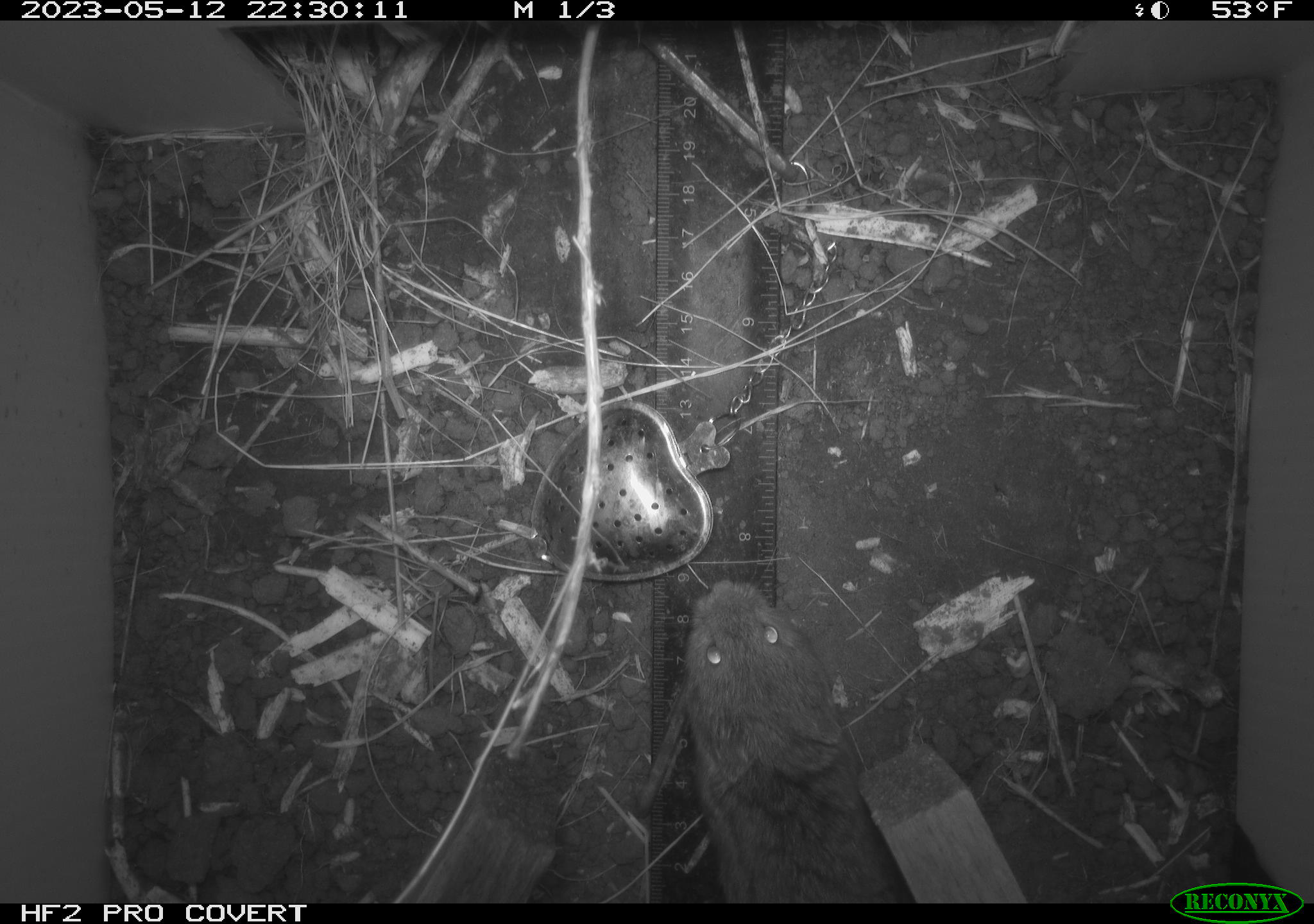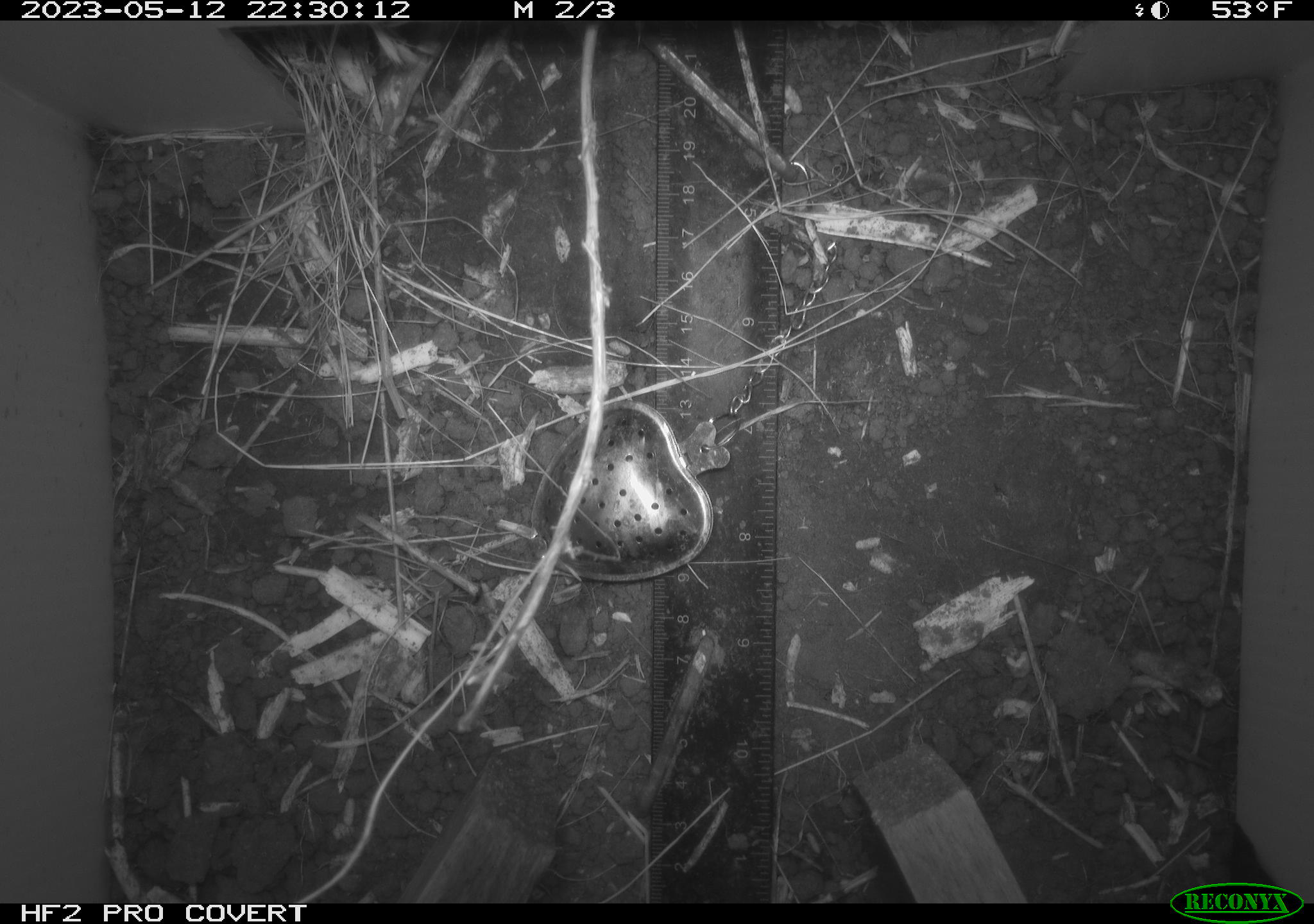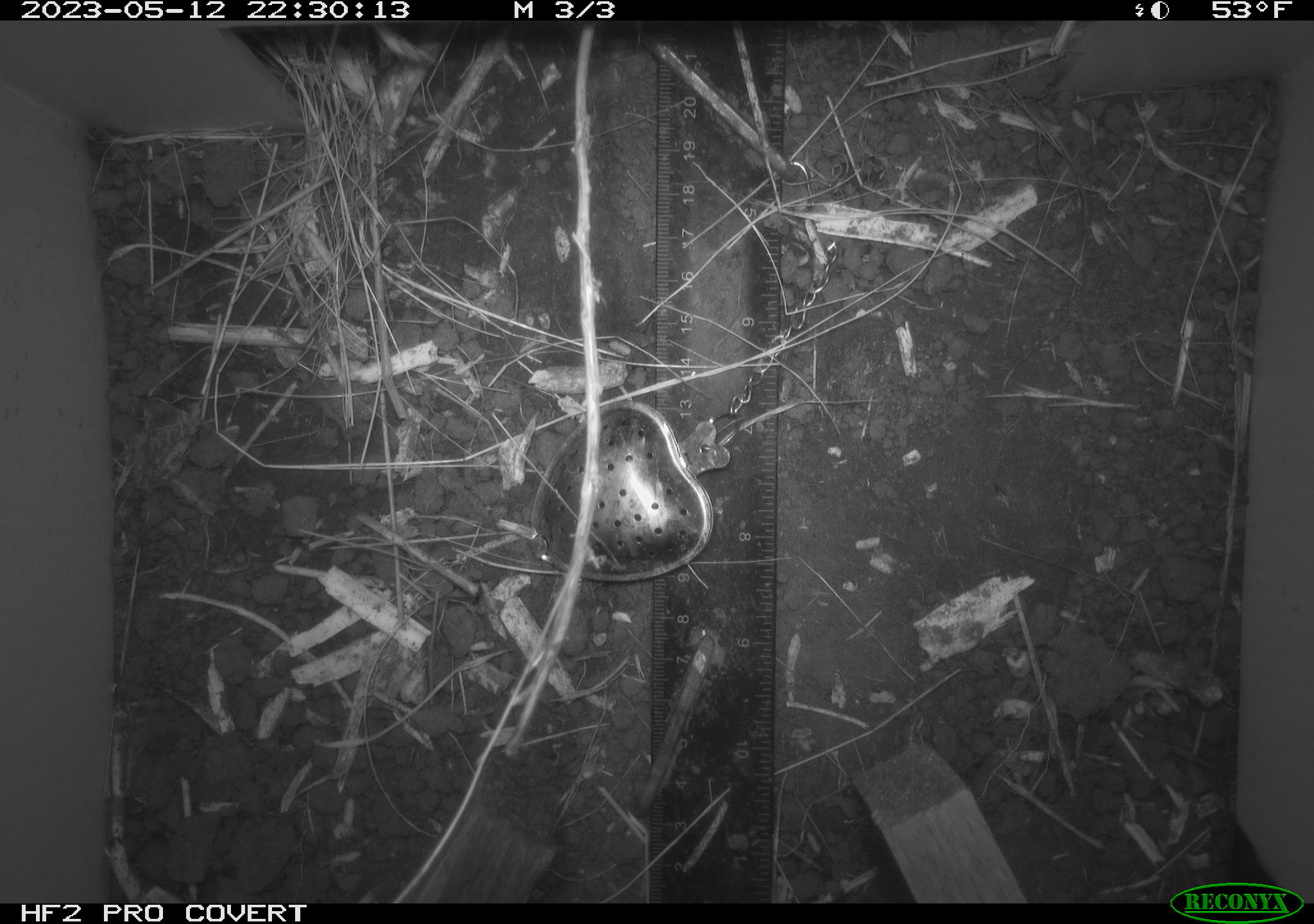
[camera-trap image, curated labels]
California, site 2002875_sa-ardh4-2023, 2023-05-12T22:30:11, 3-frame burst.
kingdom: Animalia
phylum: Chordata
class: Mammalia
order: Rodentia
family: Cricetidae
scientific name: Arvicolinae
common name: voles, lemmings, and muskrats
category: arvicolinae subfamily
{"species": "arvicolinae subfamily (voles, lemmings, and muskrats) (Arvicolinae)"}